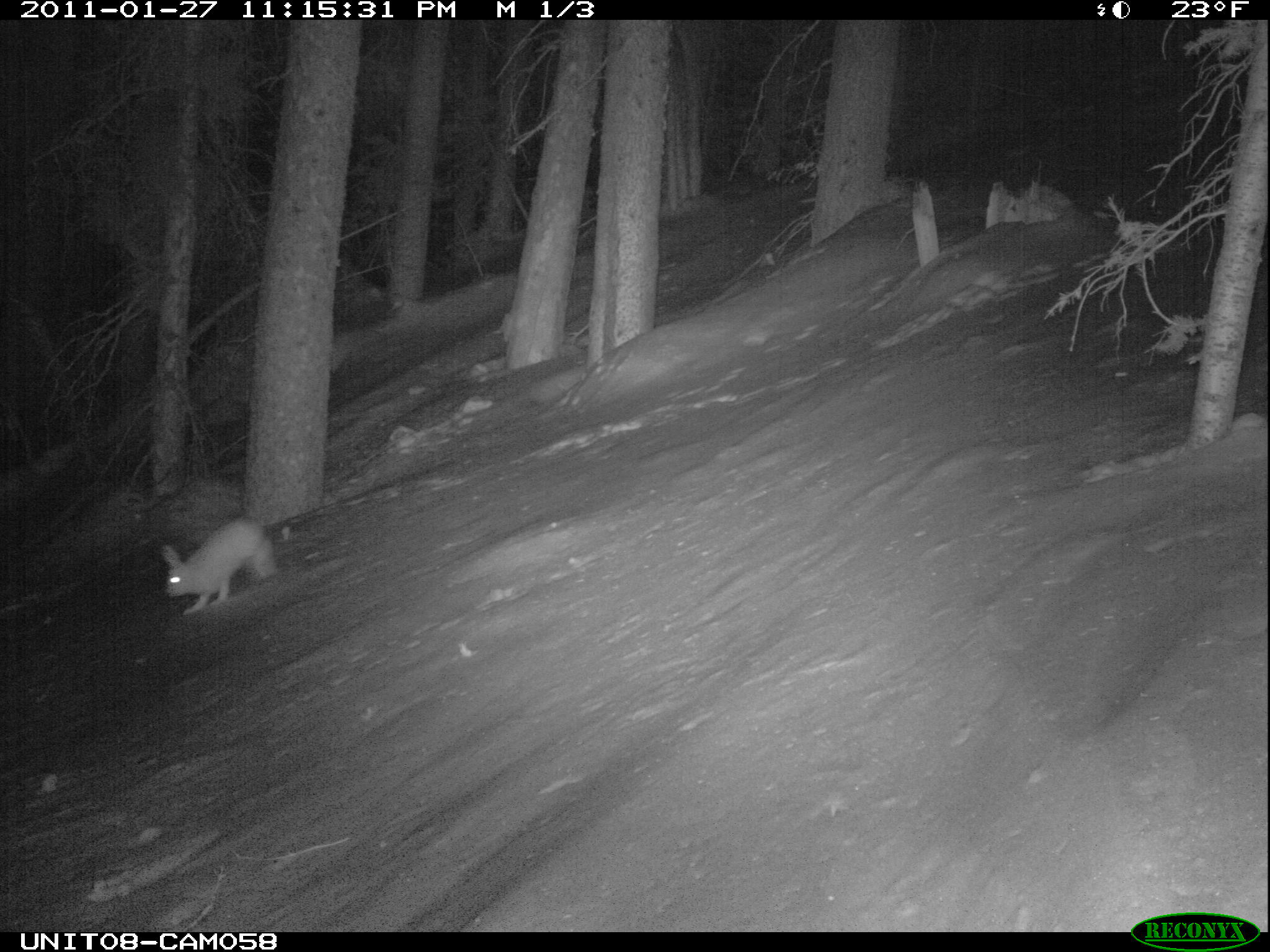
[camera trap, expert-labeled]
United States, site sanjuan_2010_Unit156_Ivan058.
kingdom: Animalia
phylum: Chordata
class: Mammalia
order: Lagomorpha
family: Leporidae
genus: Lepus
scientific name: Lepus americanus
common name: snowshoe hare